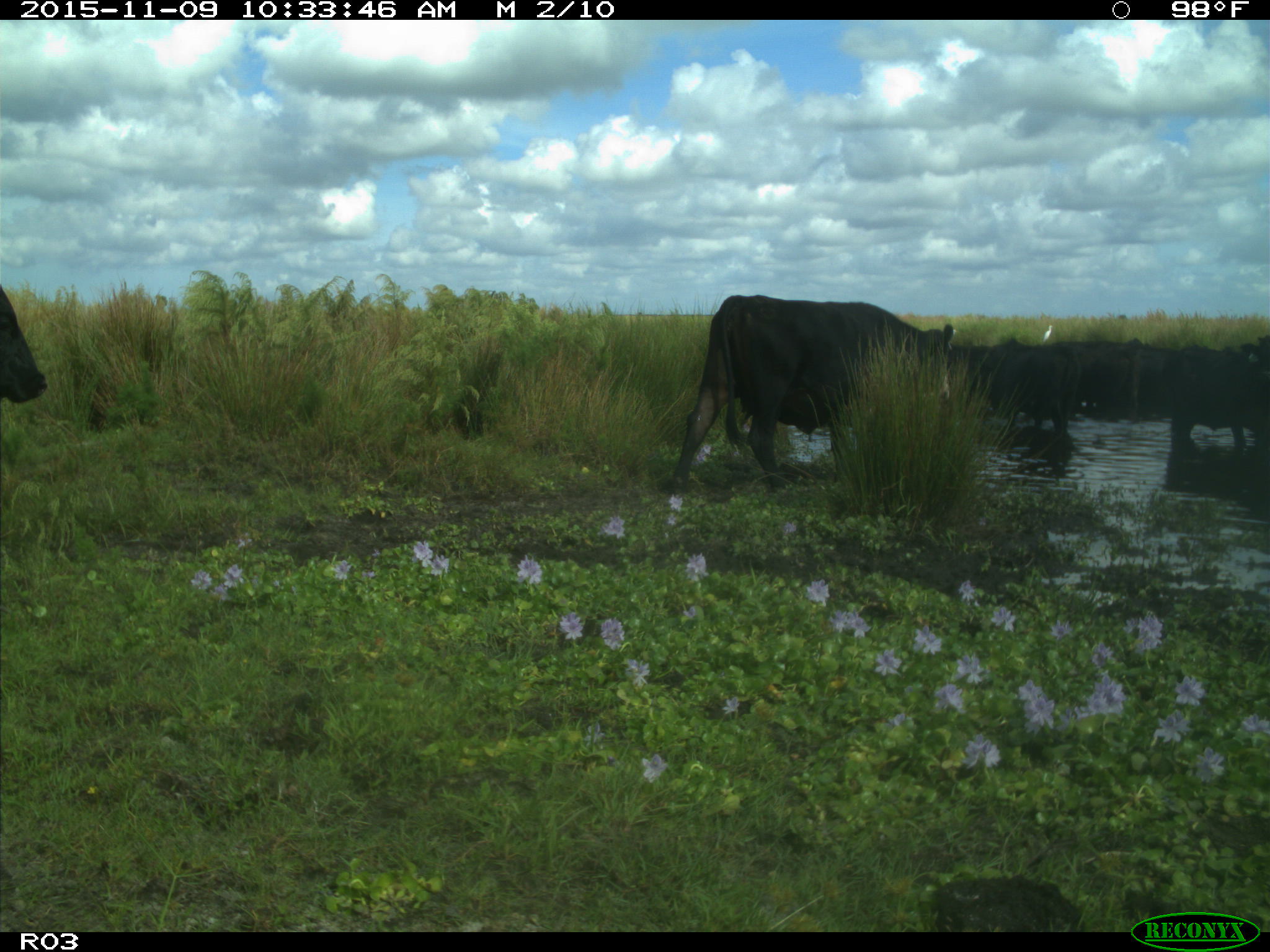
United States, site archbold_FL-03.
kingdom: Animalia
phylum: Chordata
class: Mammalia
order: Artiodactyla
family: Bovidae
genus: Bos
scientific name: Bos taurus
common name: domestic cow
Bos taurus (domestic cow).